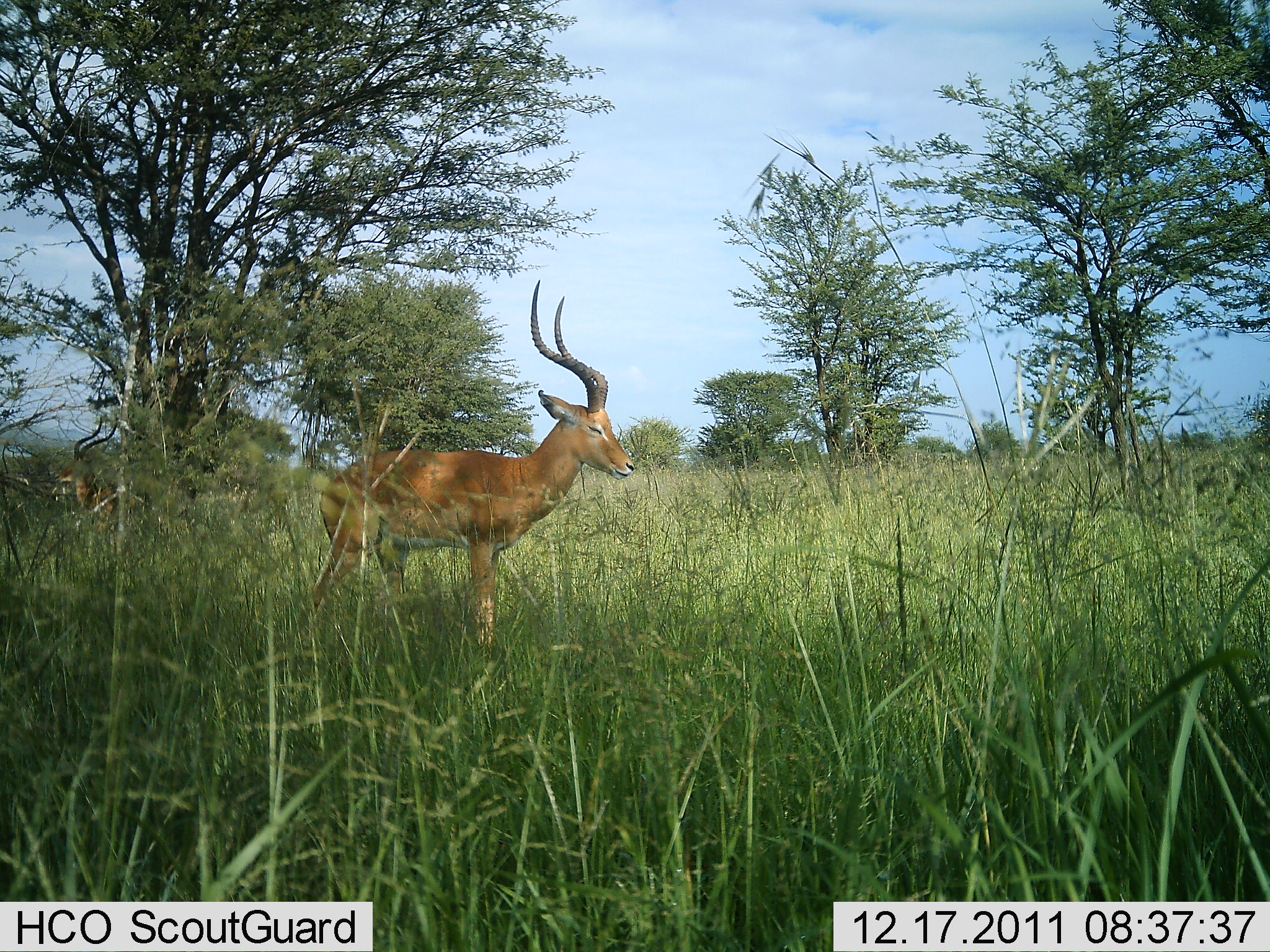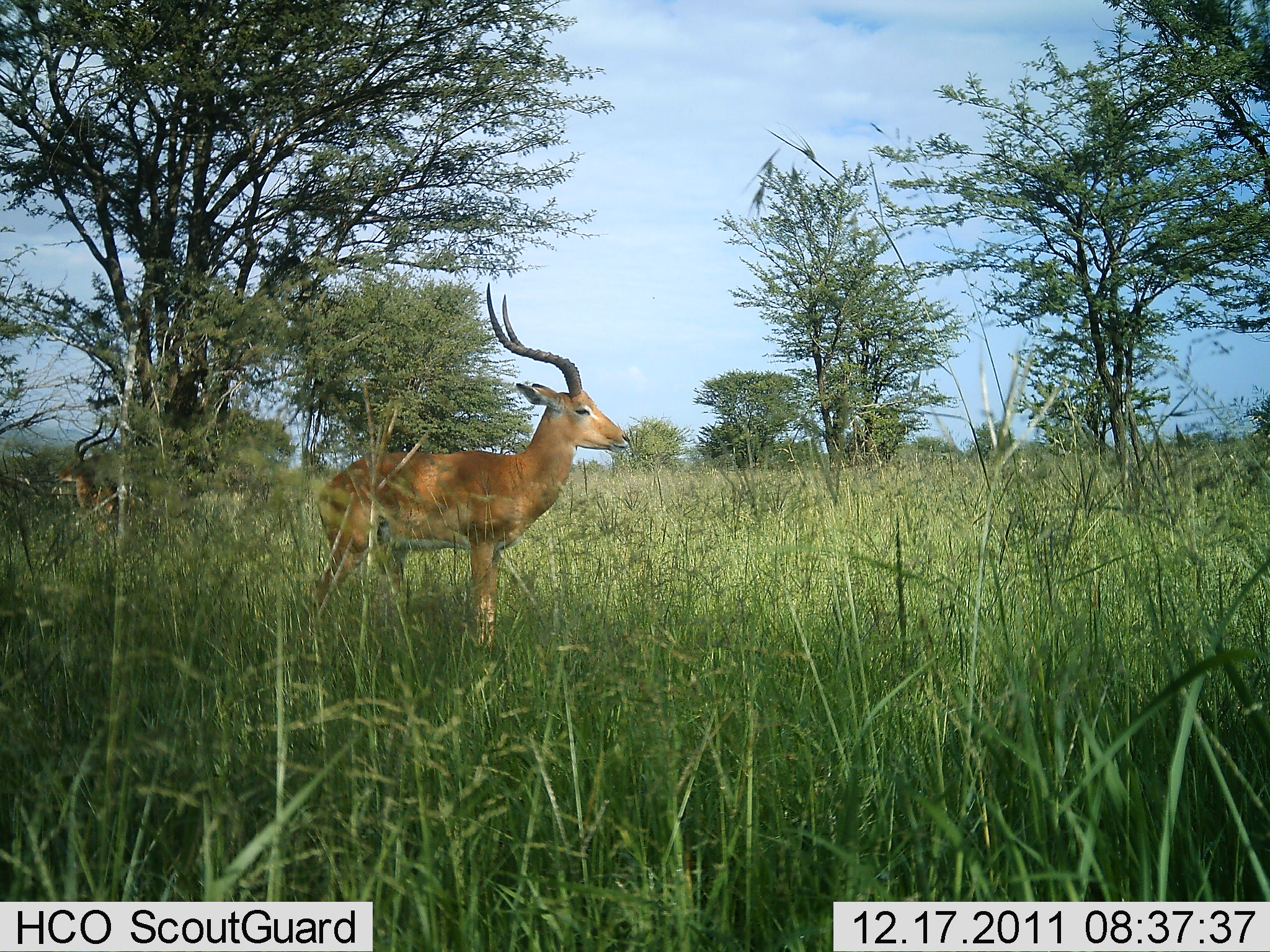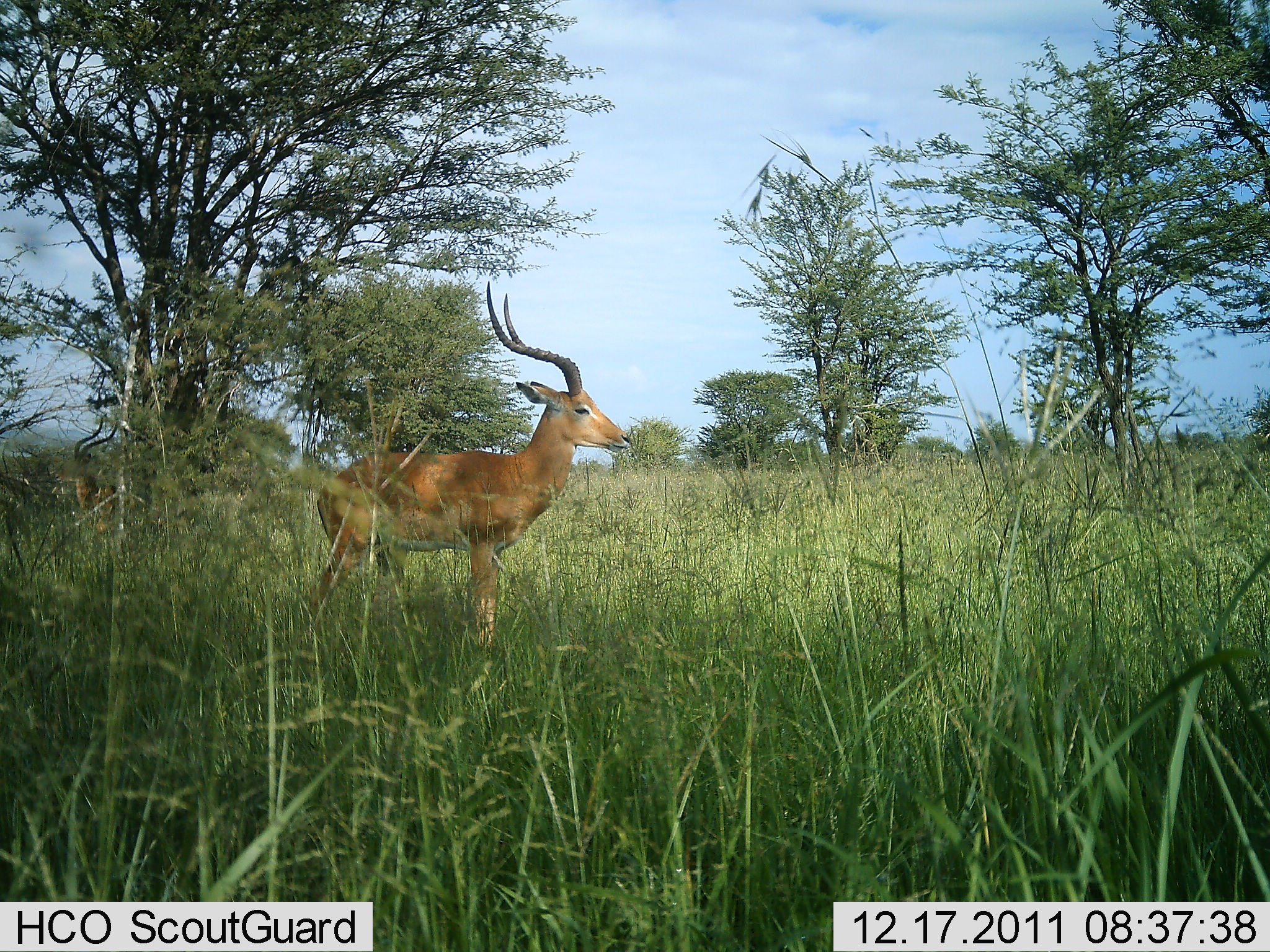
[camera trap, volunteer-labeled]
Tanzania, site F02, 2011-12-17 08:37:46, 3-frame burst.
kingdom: Animalia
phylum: Chordata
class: Mammalia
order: Artiodactyla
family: Bovidae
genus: Aepyceros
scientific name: Aepyceros melampus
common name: impala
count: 1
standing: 92%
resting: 0%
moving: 8%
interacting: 0%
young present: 0%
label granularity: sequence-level